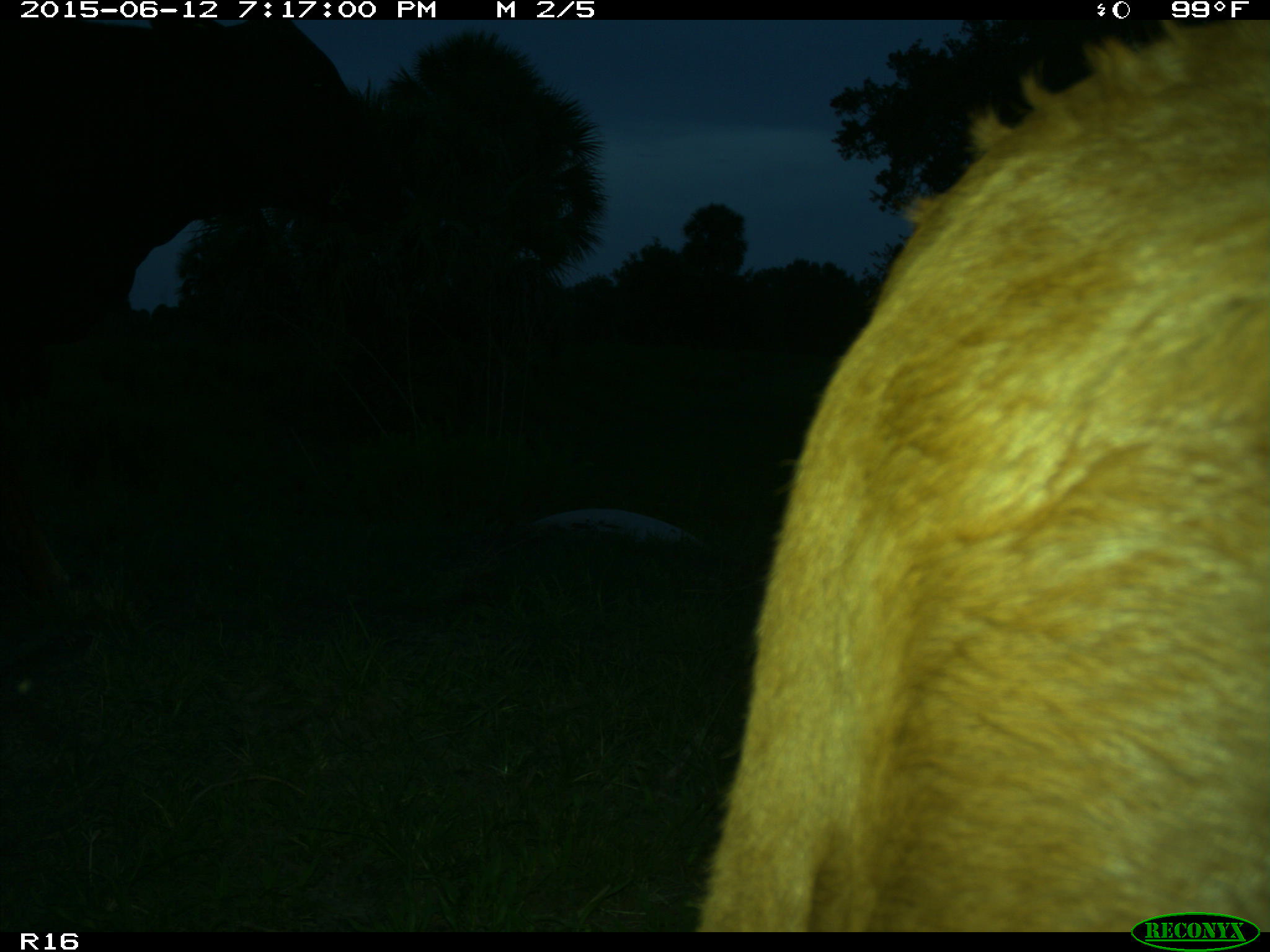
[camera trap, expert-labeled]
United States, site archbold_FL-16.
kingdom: Animalia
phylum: Chordata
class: Mammalia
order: Artiodactyla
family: Bovidae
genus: Bos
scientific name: Bos taurus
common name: domestic cow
Bos taurus (domestic cow).